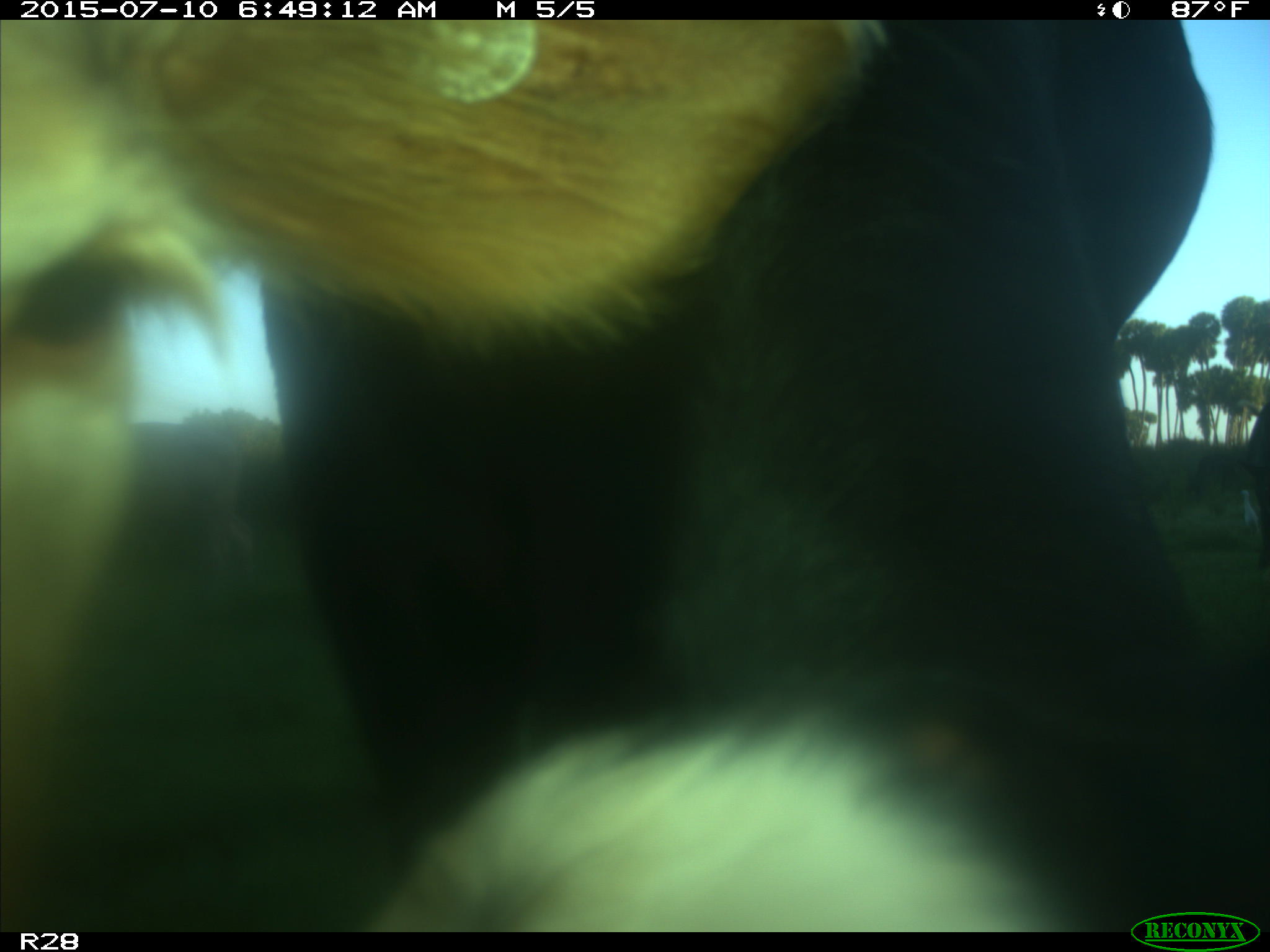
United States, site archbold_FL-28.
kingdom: Animalia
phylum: Chordata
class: Mammalia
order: Artiodactyla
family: Bovidae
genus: Bos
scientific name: Bos taurus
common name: domestic cow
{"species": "Bos taurus (domestic cow)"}